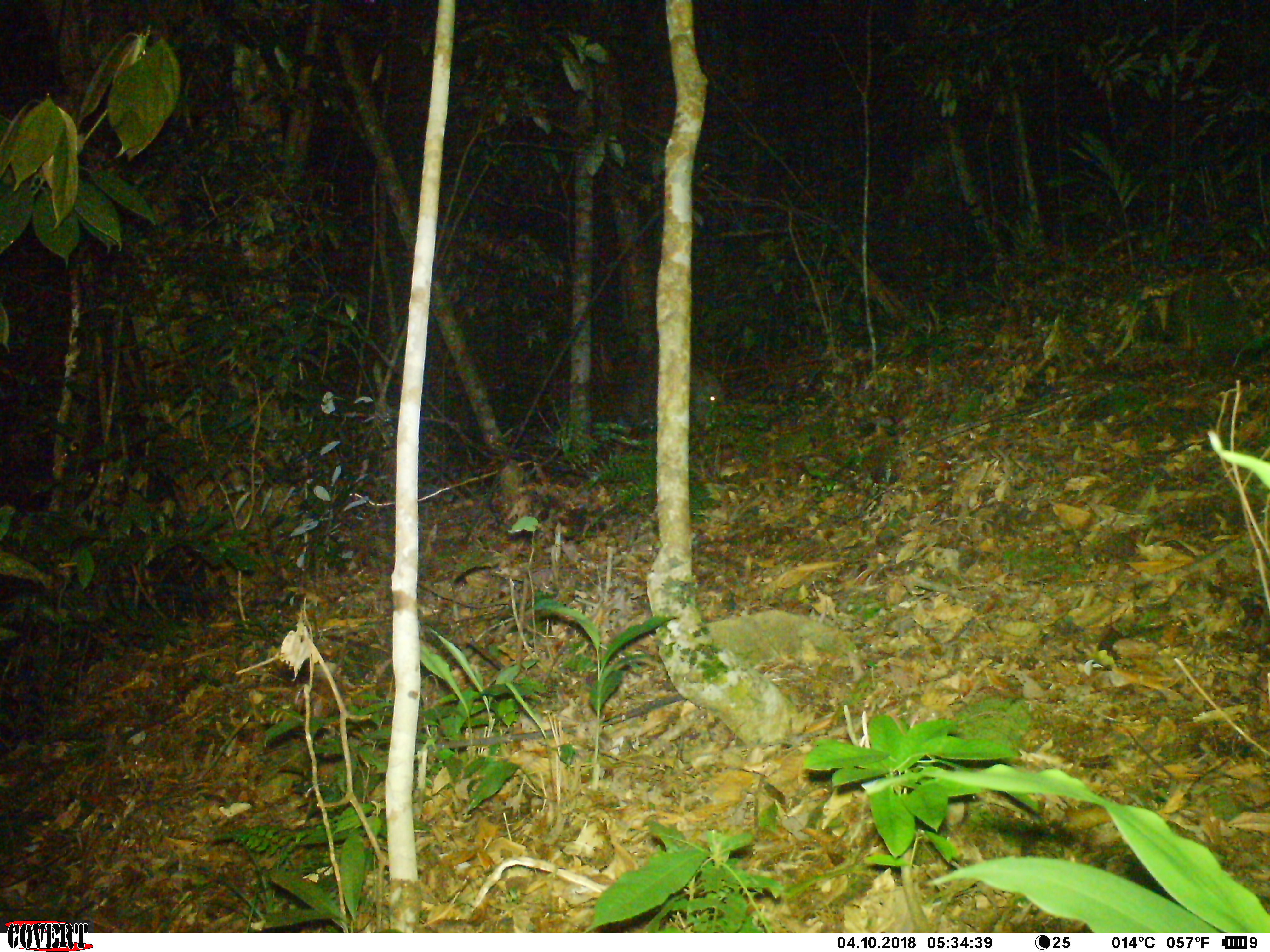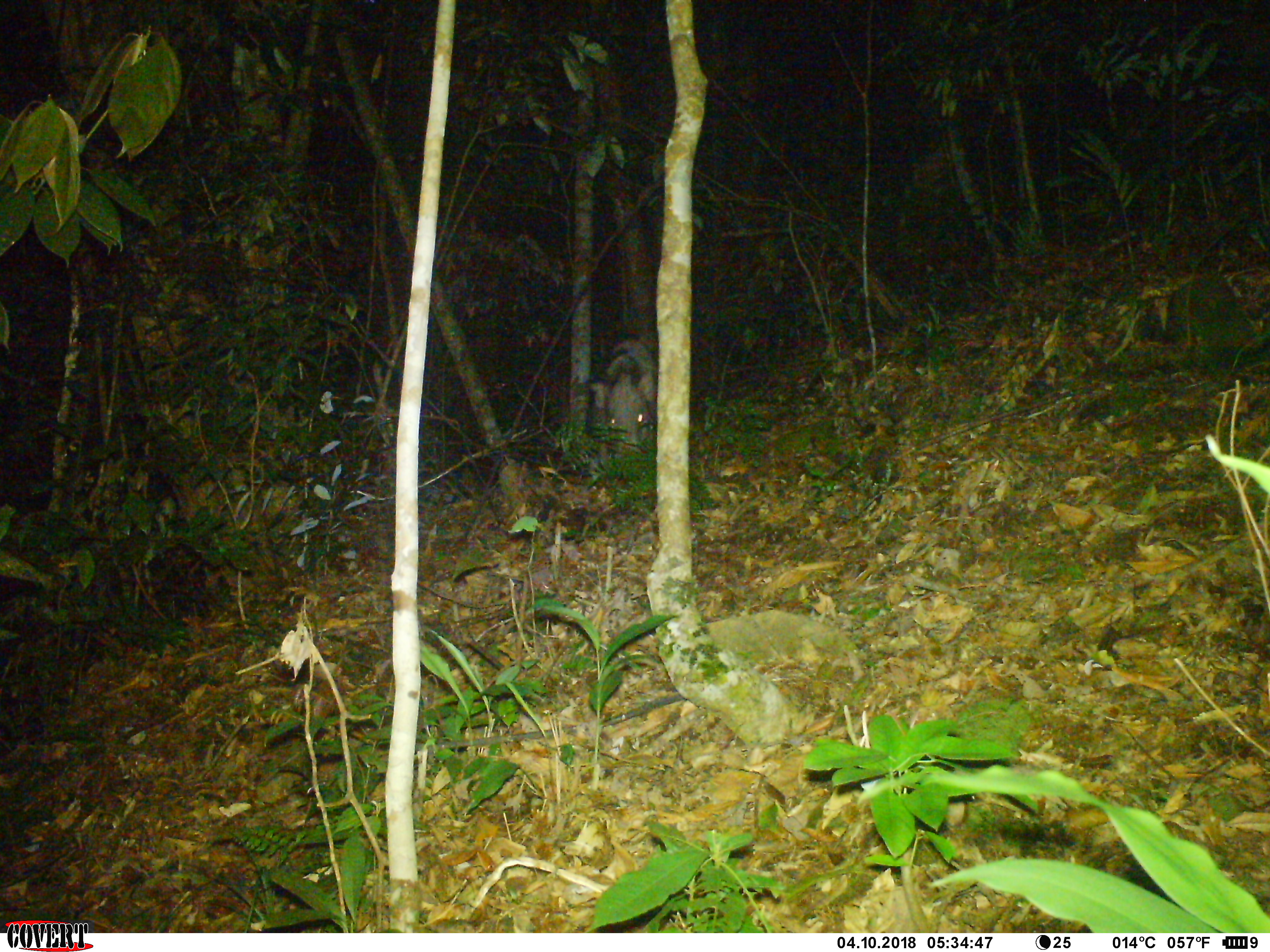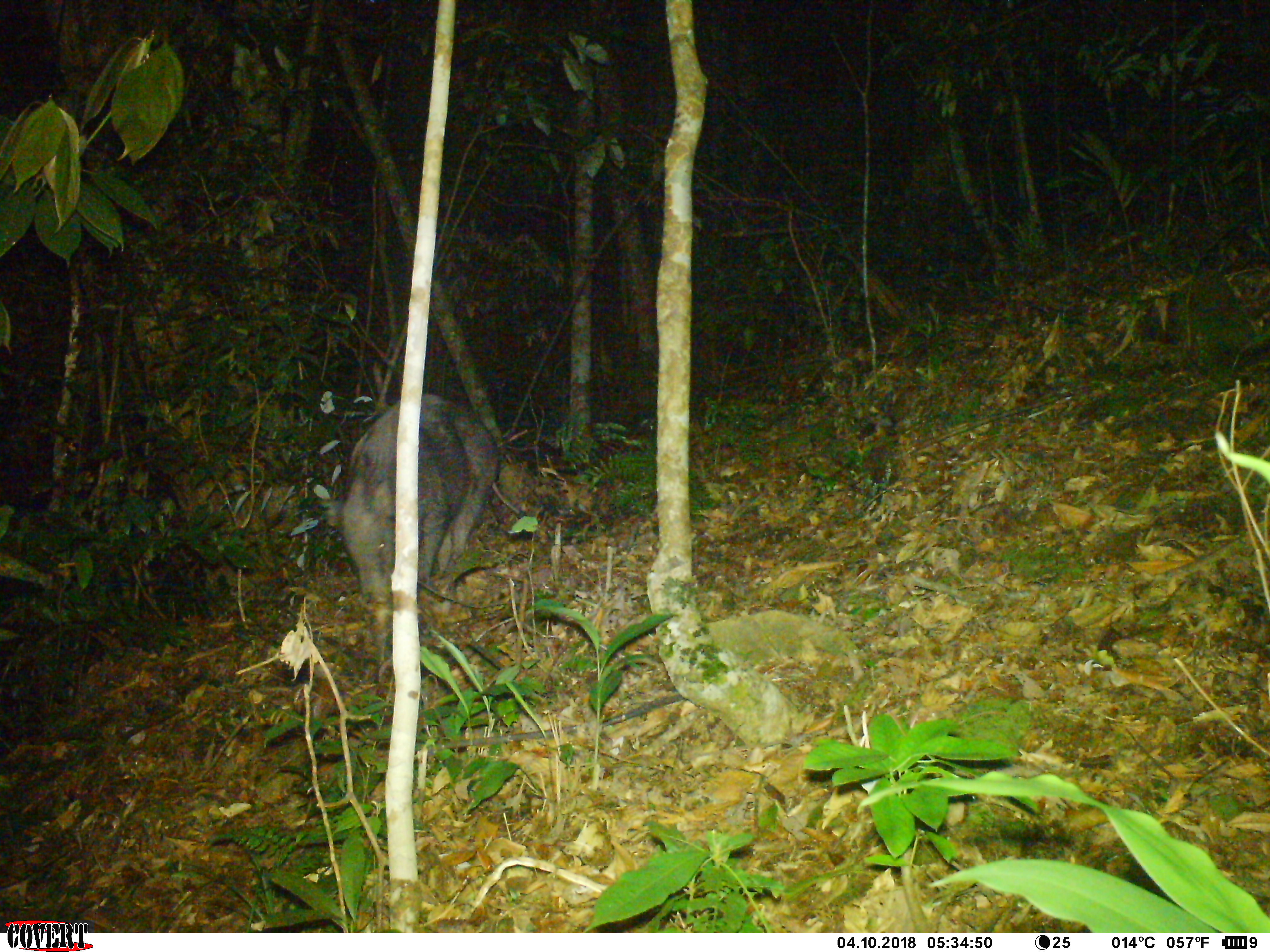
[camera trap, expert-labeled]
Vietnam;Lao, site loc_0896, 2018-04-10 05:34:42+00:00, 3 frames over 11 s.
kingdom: Animalia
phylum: Chordata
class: Mammalia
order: Artiodactyla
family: Suidae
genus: Sus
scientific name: Sus scrofa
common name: eurasian wild pig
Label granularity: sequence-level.